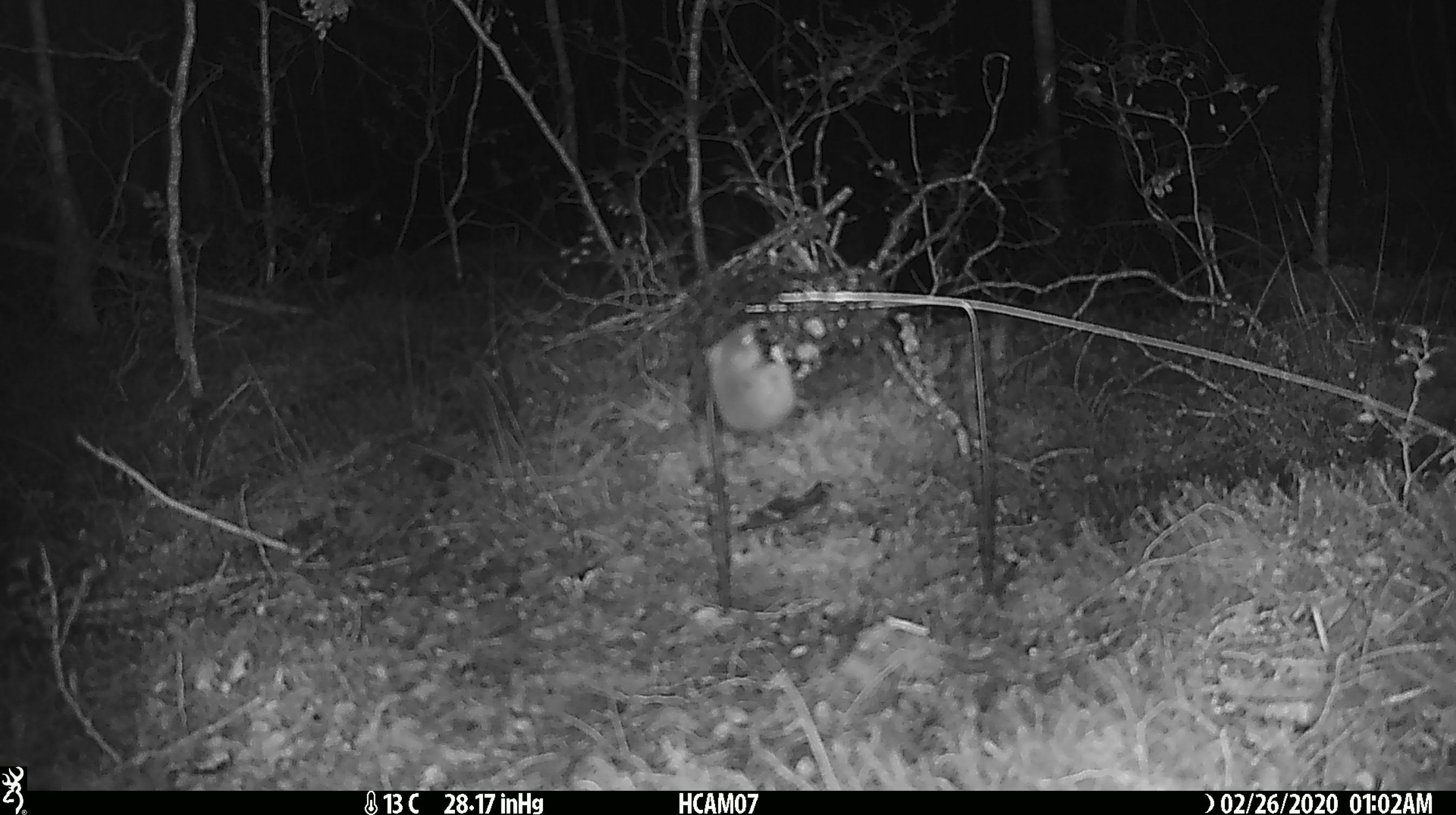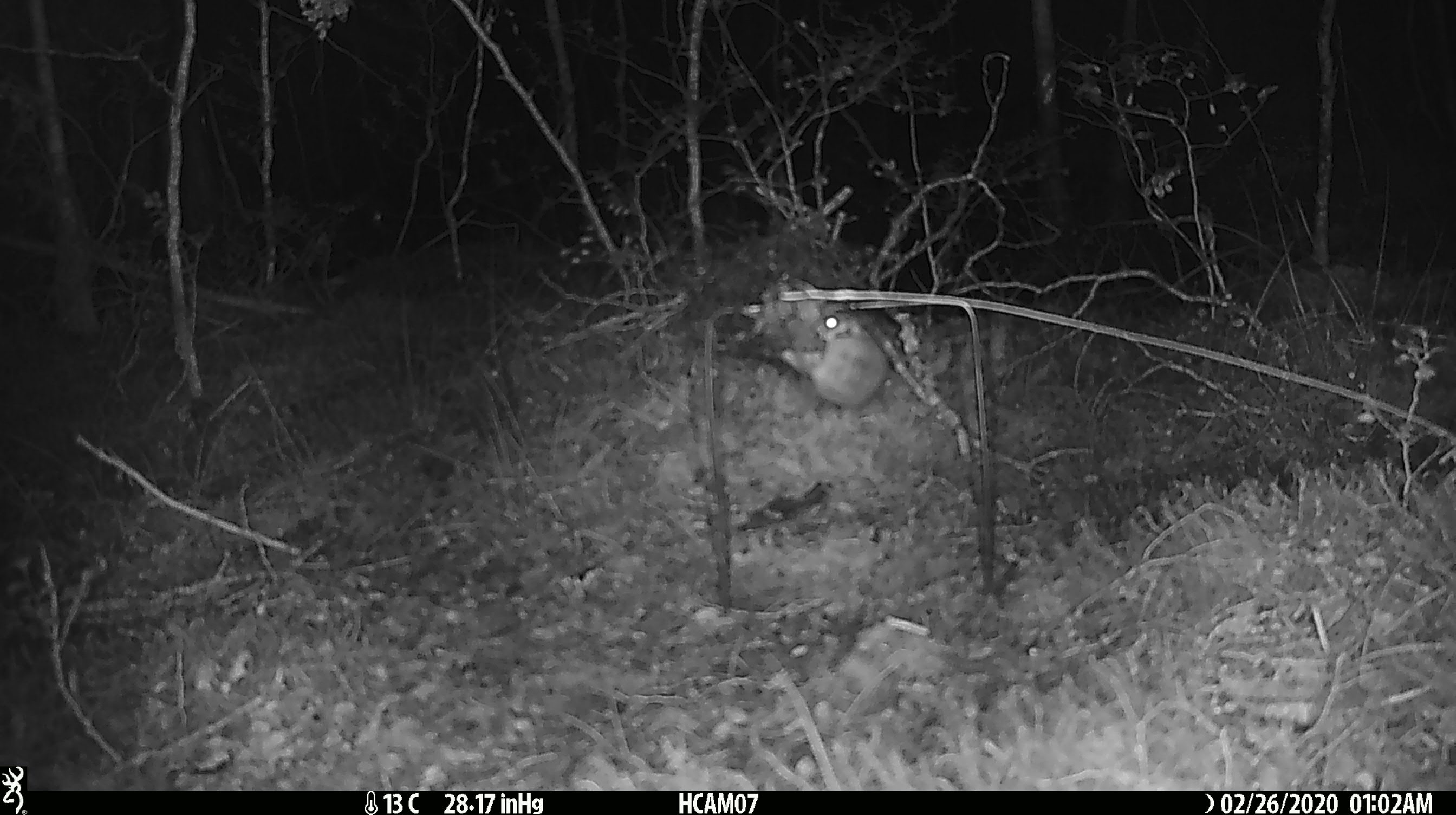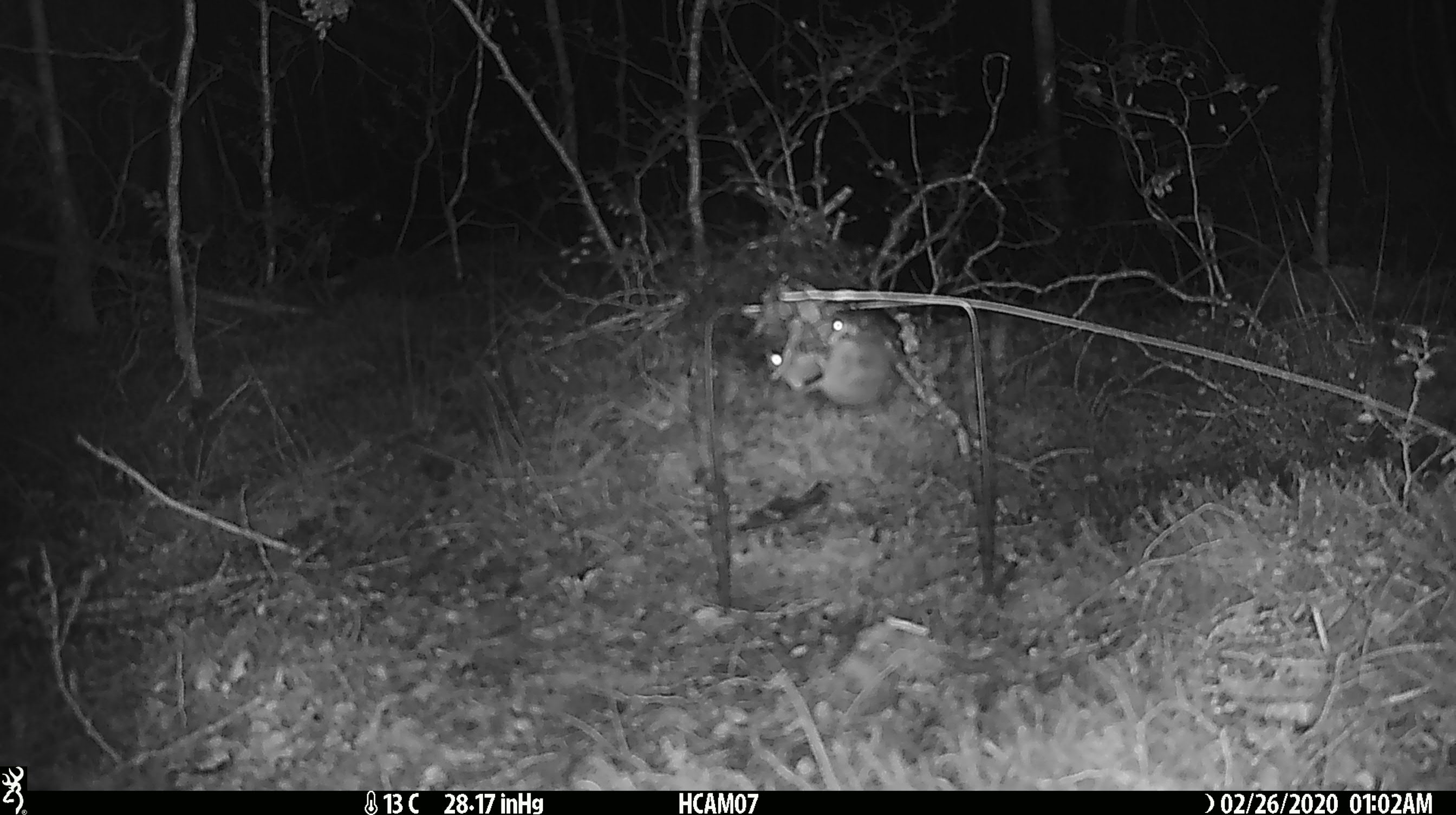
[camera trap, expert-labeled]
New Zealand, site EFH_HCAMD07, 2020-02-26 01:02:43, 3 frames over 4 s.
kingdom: Animalia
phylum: Chordata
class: Mammalia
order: Rodentia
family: Muridae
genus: Mus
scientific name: Mus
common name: mouse